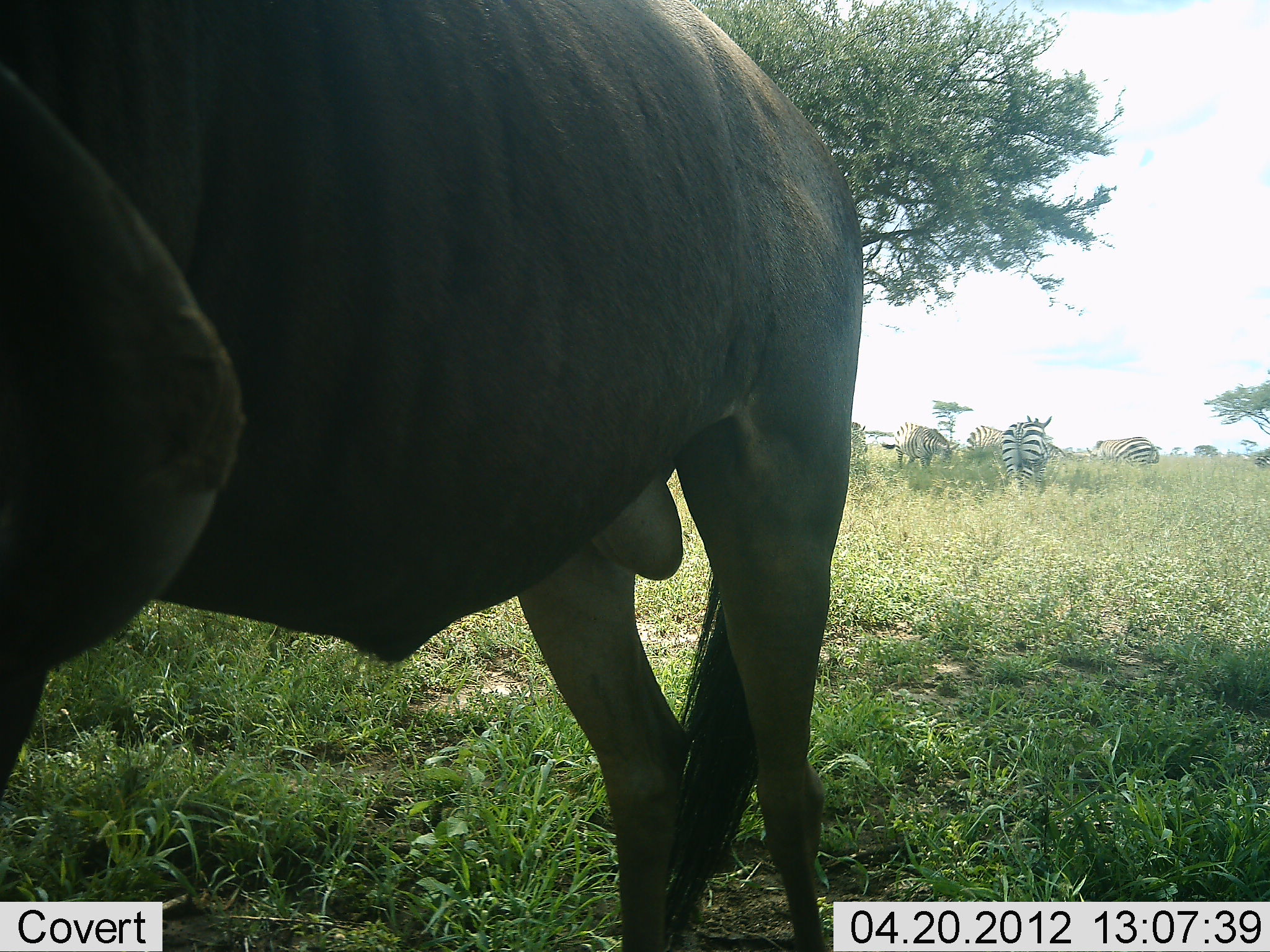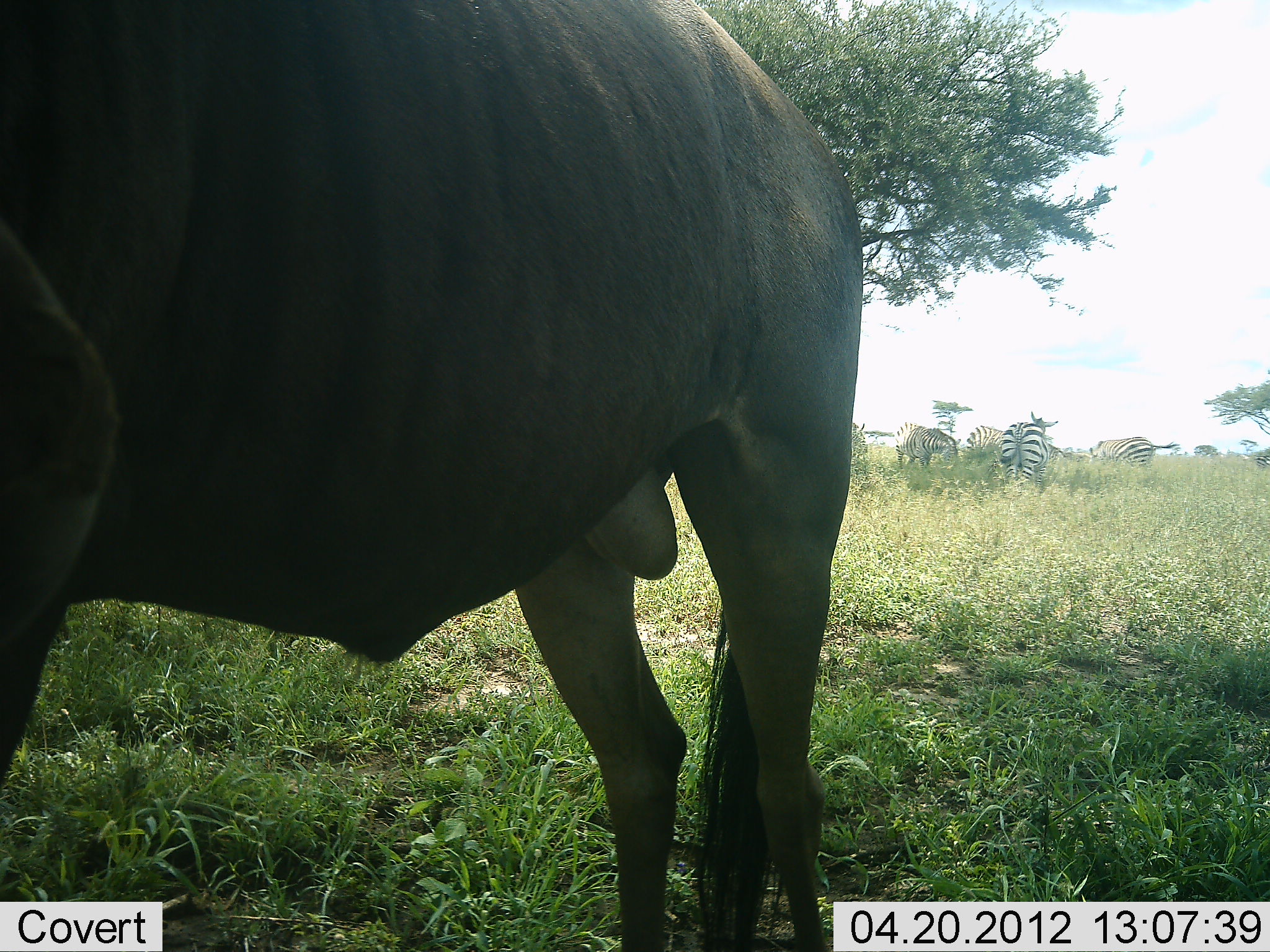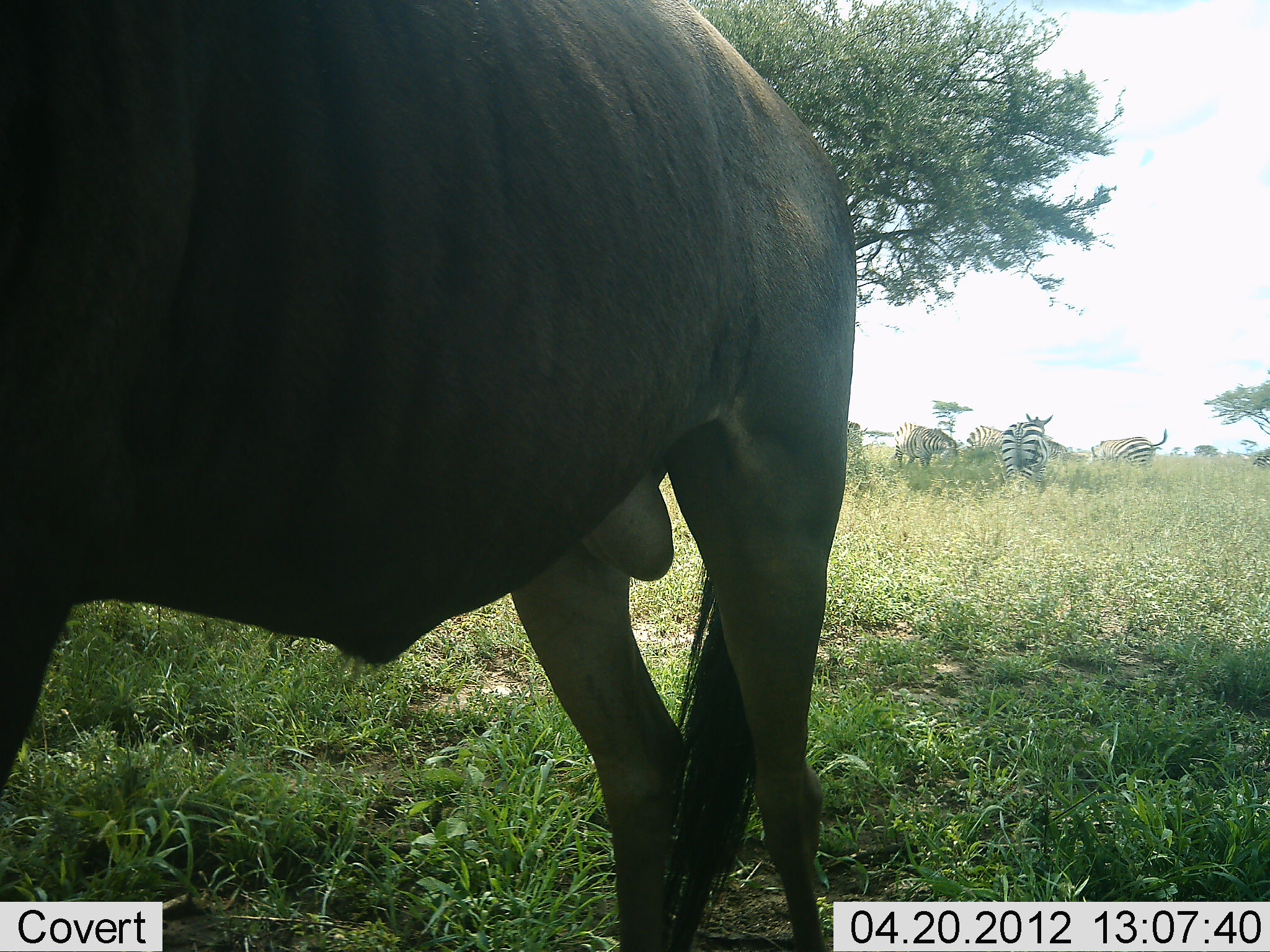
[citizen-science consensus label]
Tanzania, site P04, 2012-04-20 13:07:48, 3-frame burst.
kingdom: Animalia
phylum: Chordata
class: Mammalia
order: Artiodactyla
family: Bovidae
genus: Connochaetes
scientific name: Connochaetes taurinus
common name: blue wildebeest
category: wildebeest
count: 1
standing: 89%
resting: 0%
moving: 0%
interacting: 0%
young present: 0%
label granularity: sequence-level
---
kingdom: Animalia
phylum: Chordata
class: Mammalia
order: Perissodactyla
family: Equidae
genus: Equus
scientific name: Equus quagga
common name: plains zebra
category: zebra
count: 5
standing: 80%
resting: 0%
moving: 0%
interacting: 0%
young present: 0%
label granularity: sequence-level